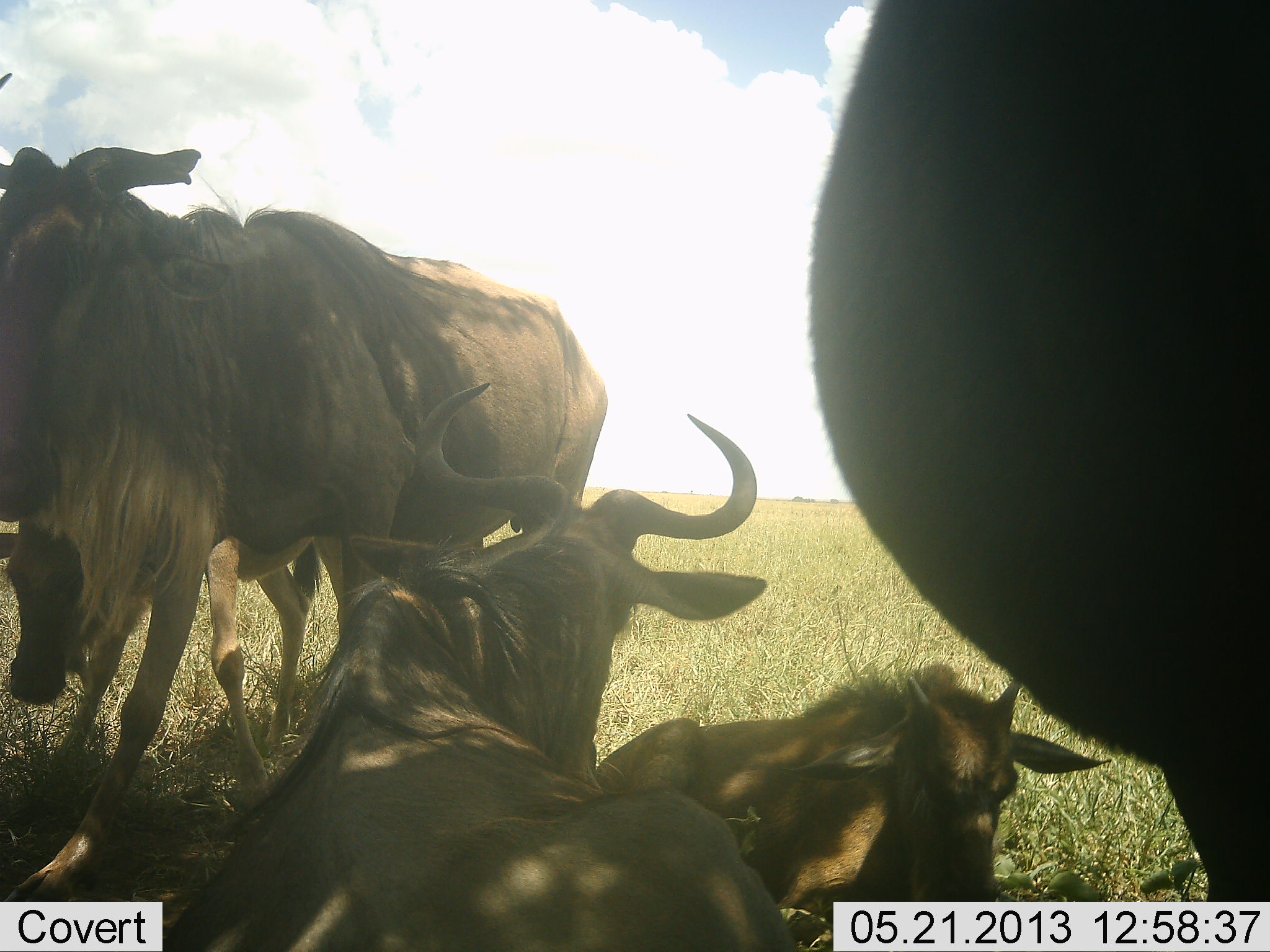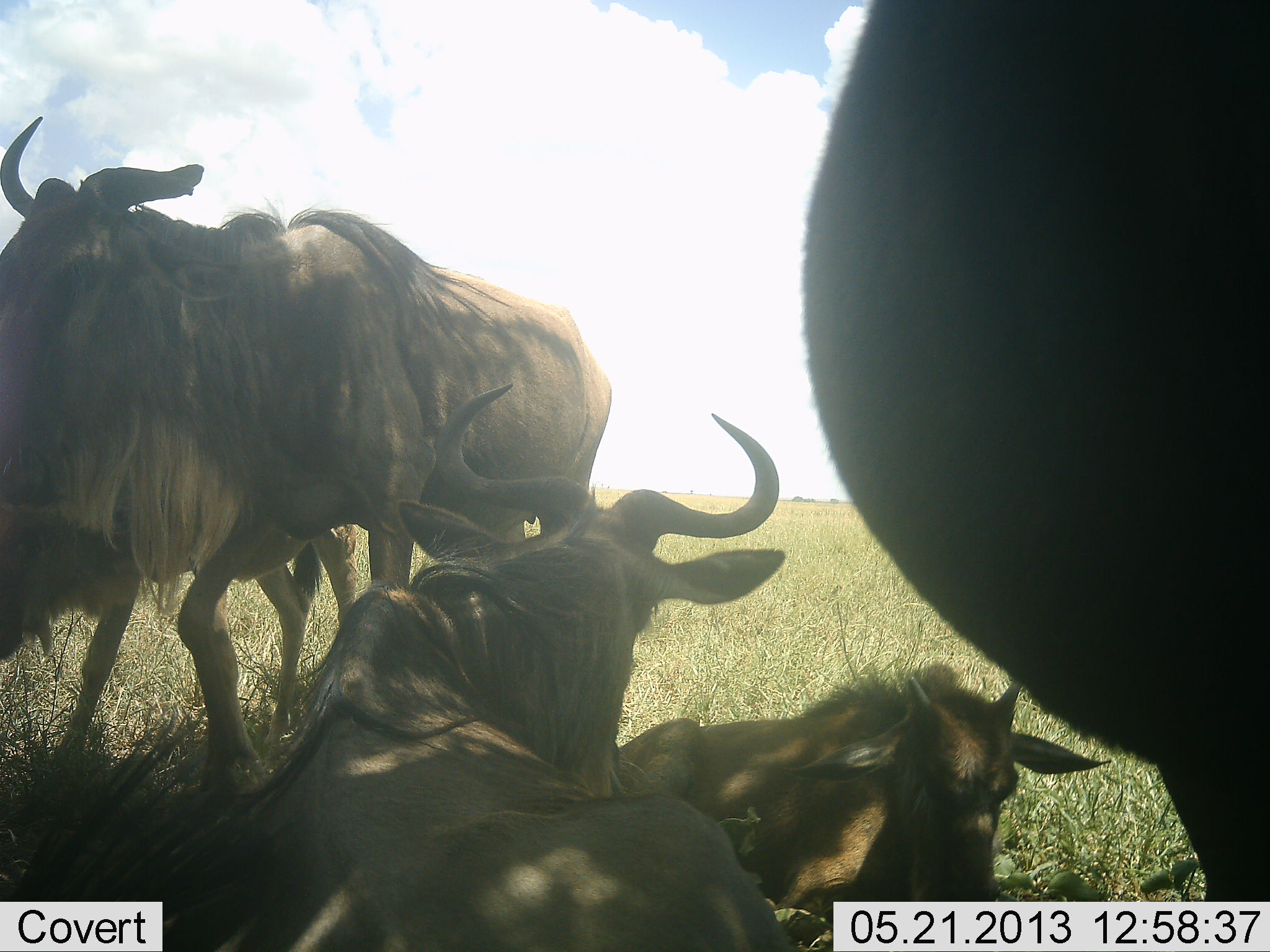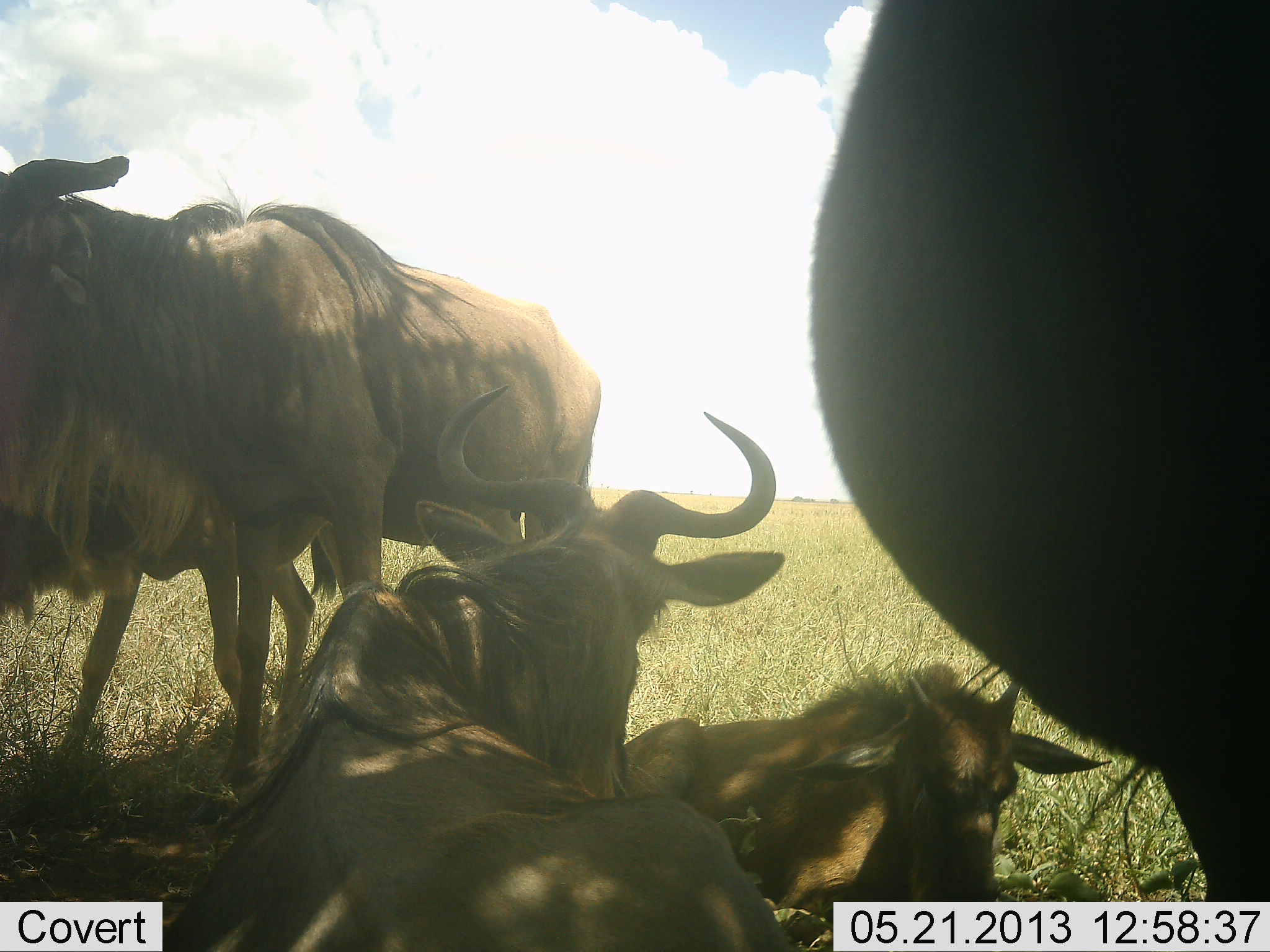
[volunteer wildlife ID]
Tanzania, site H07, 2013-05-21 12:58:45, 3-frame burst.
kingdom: Animalia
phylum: Chordata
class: Mammalia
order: Artiodactyla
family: Bovidae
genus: Connochaetes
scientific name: Connochaetes taurinus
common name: blue wildebeest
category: wildebeest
Wildebeest (blue wildebeest) (Connochaetes taurinus), count 5. Behavior (volunteer vote fractions): standing 57%, resting 95%, moving 14%, interacting 10%. Young present (vote fraction): 57%. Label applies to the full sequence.